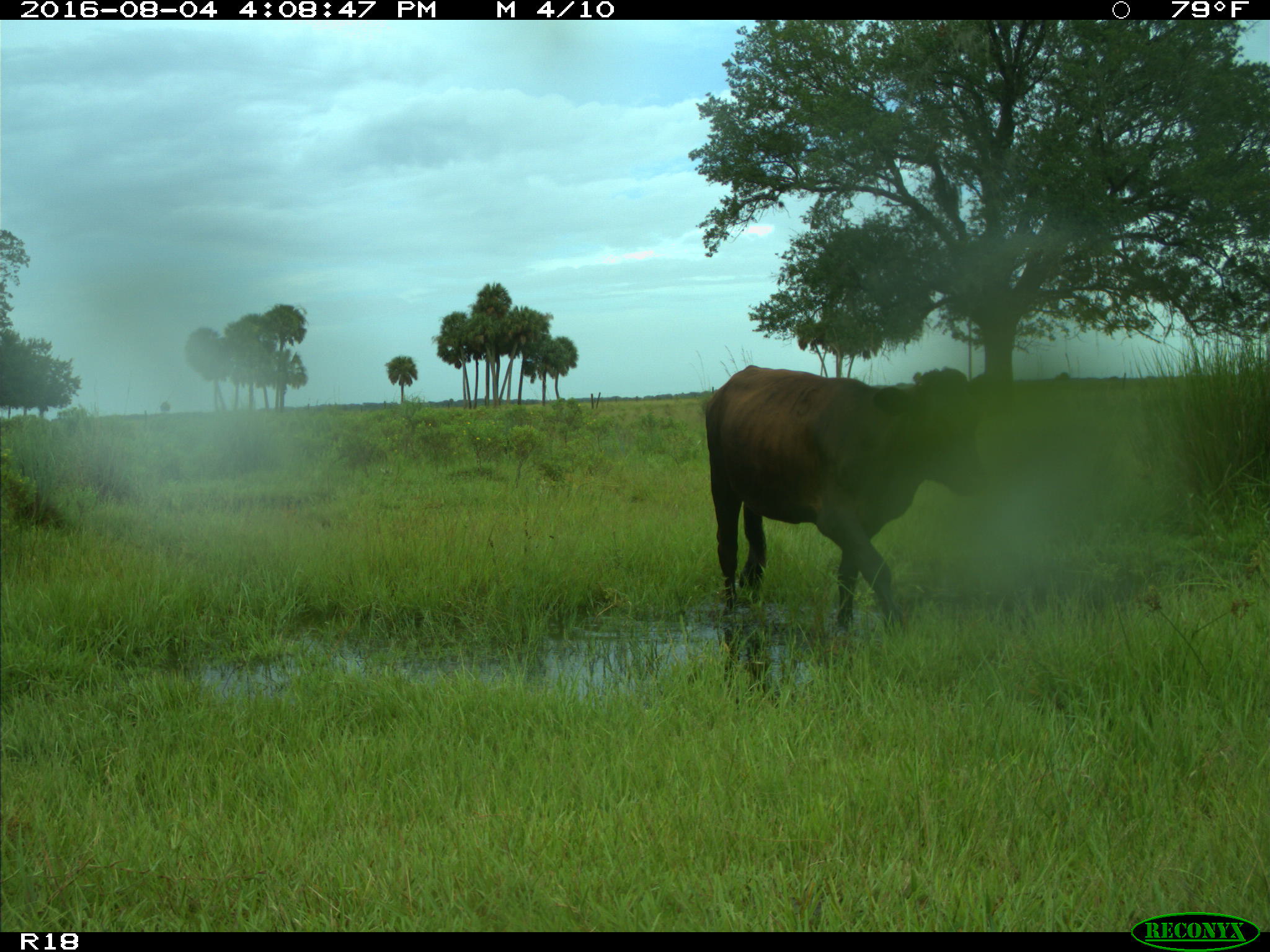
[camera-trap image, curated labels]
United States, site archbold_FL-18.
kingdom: Animalia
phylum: Chordata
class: Mammalia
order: Artiodactyla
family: Bovidae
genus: Bos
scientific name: Bos taurus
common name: domestic cow